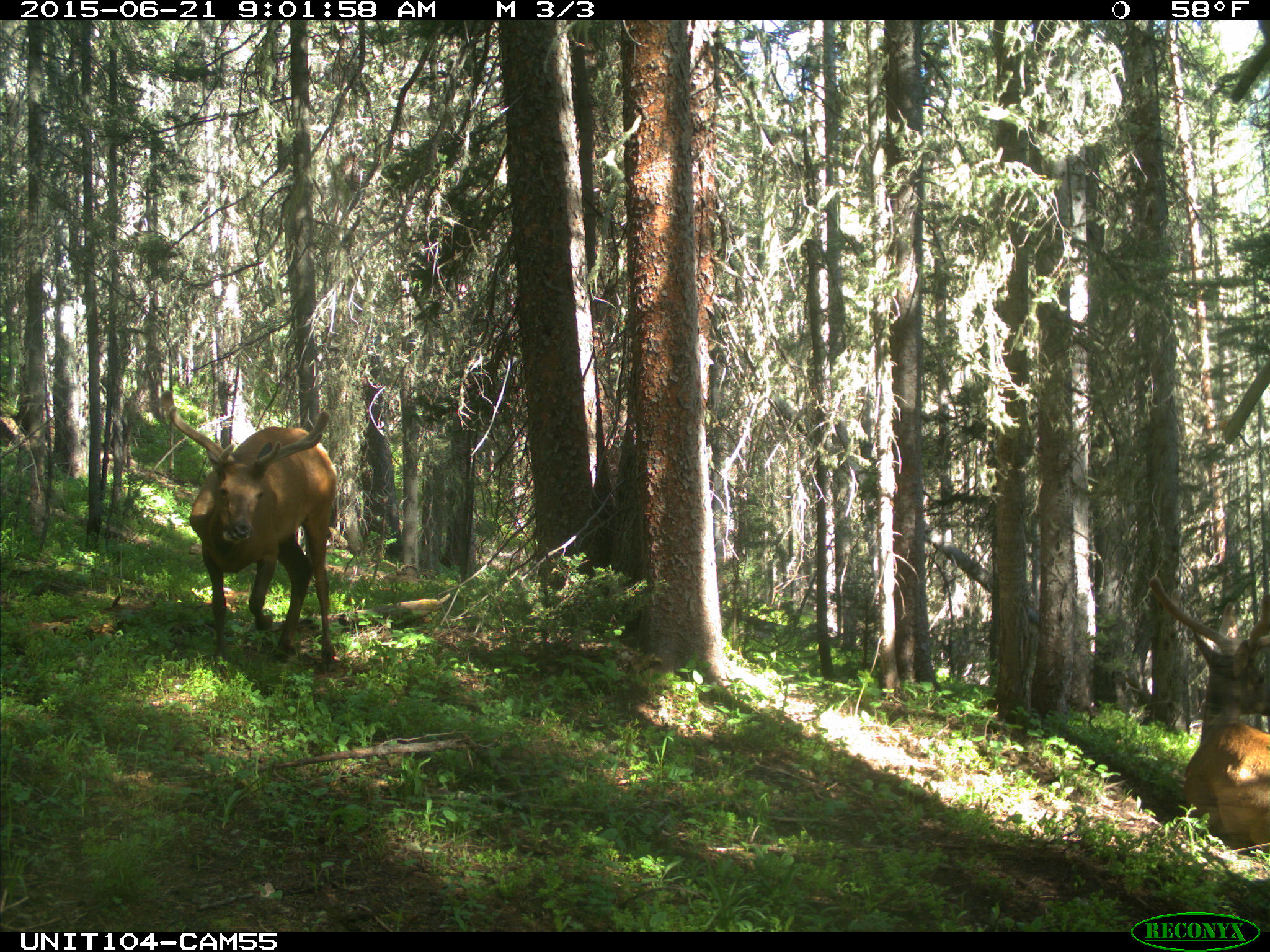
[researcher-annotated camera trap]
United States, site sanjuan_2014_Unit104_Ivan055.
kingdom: Animalia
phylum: Chordata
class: Mammalia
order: Artiodactyla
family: Cervidae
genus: Cervus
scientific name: Cervus elaphus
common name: red deer